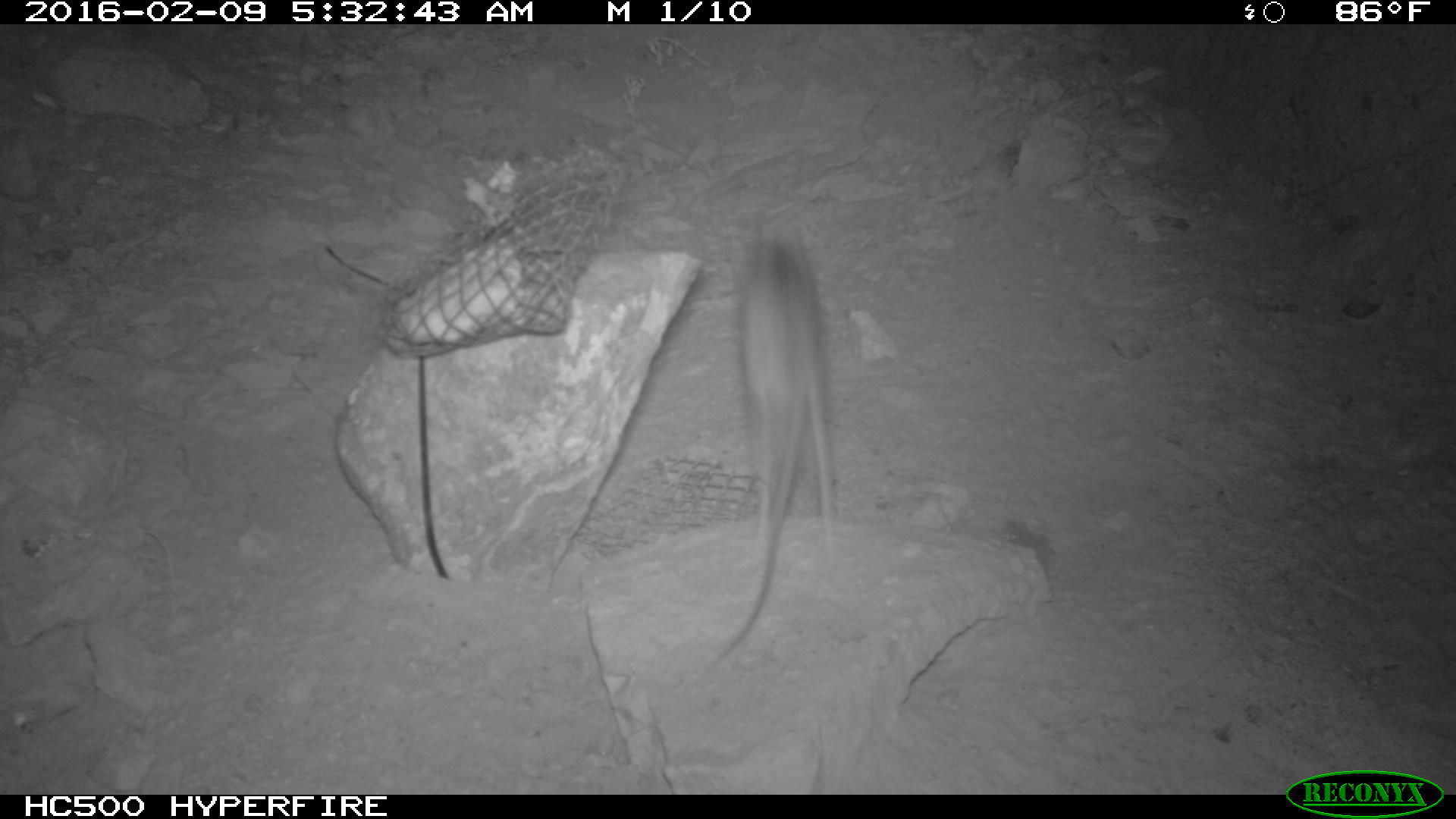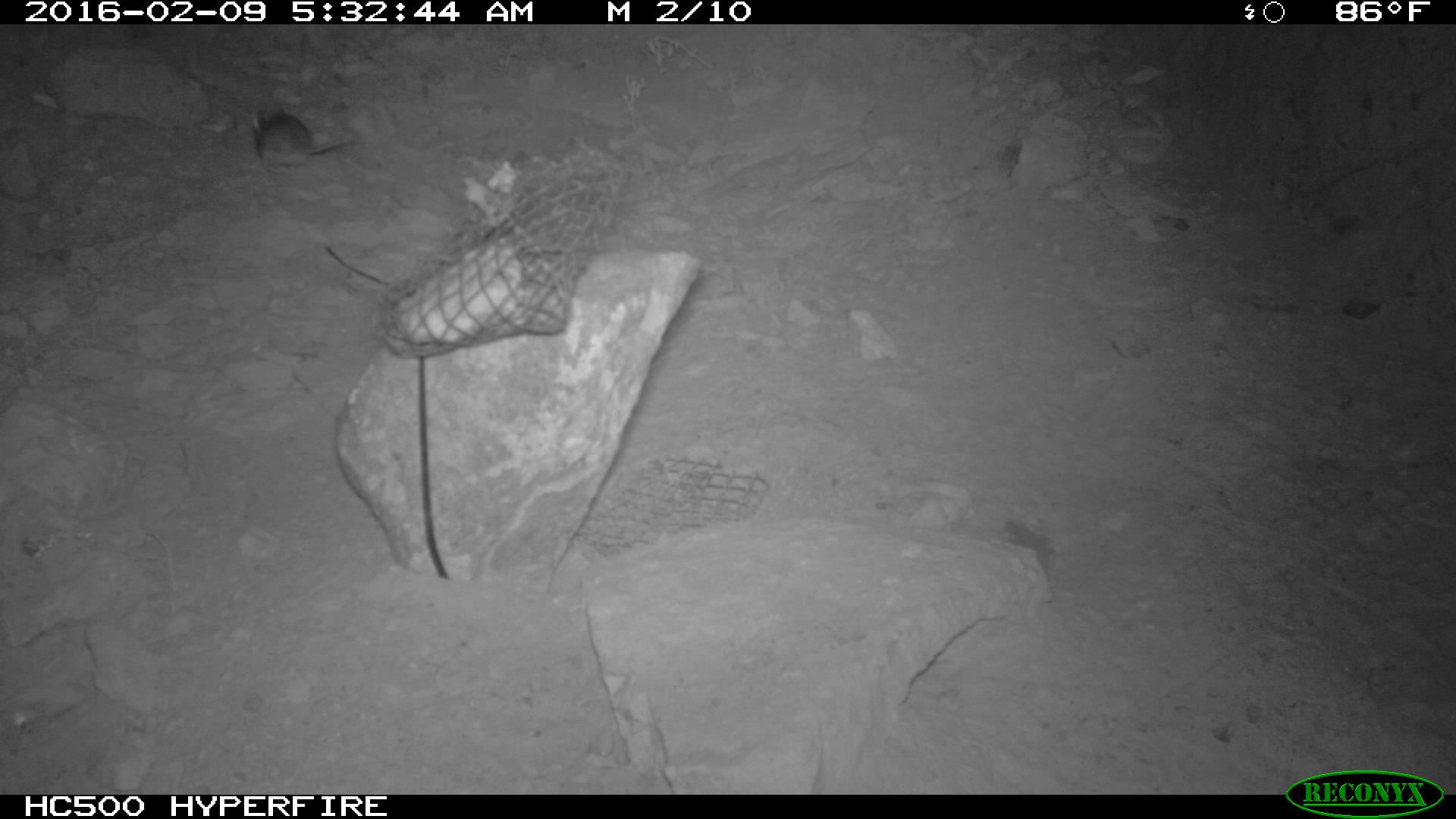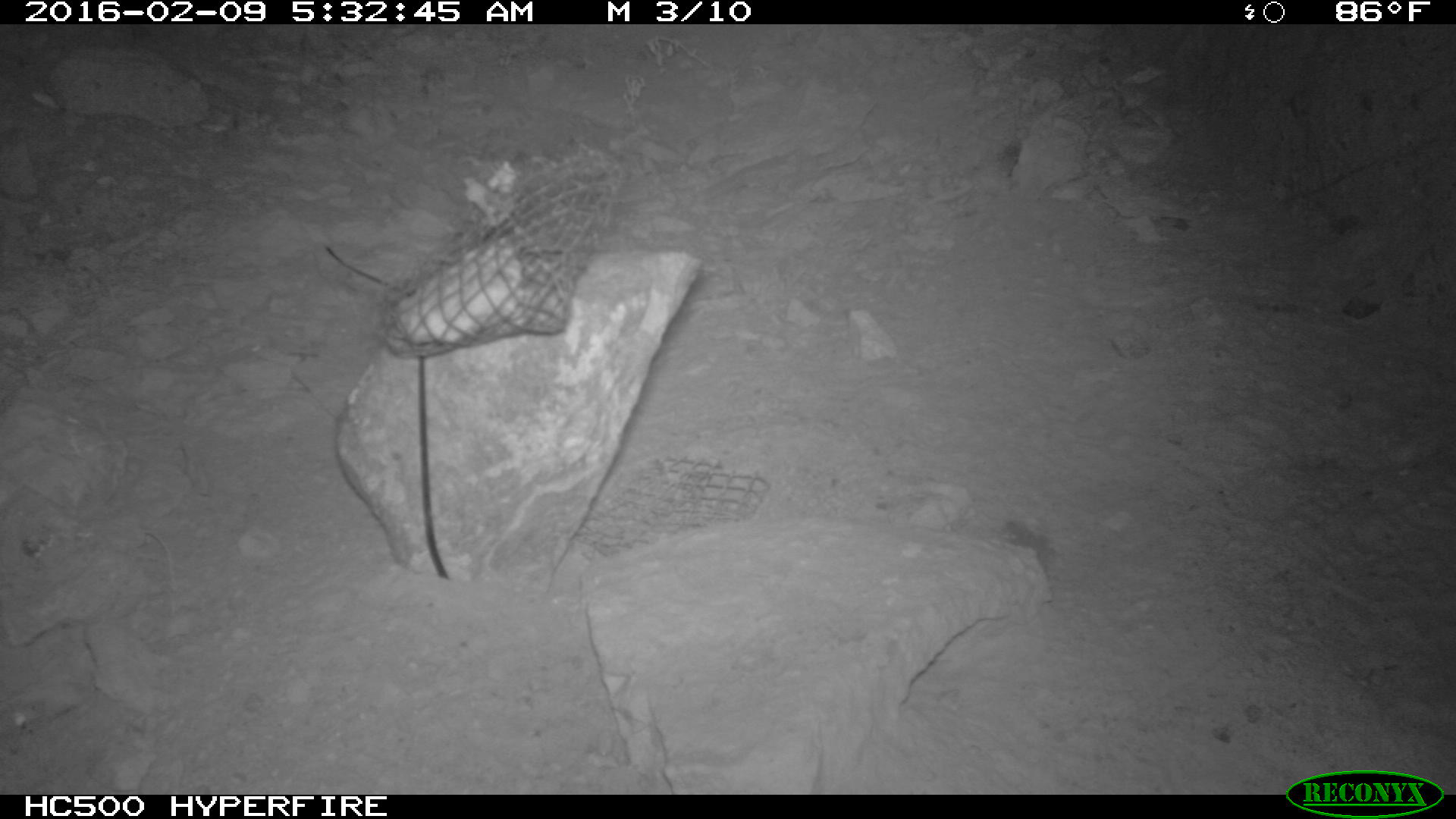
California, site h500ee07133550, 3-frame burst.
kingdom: Animalia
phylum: Chordata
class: Mammalia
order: Rodentia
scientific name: Rodentia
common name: rodent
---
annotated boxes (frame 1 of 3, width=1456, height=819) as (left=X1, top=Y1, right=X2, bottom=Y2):
rodent: (left=702, top=222, right=843, bottom=664)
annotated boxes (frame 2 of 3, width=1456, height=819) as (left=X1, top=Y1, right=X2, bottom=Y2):
rodent: (left=252, top=102, right=353, bottom=169)